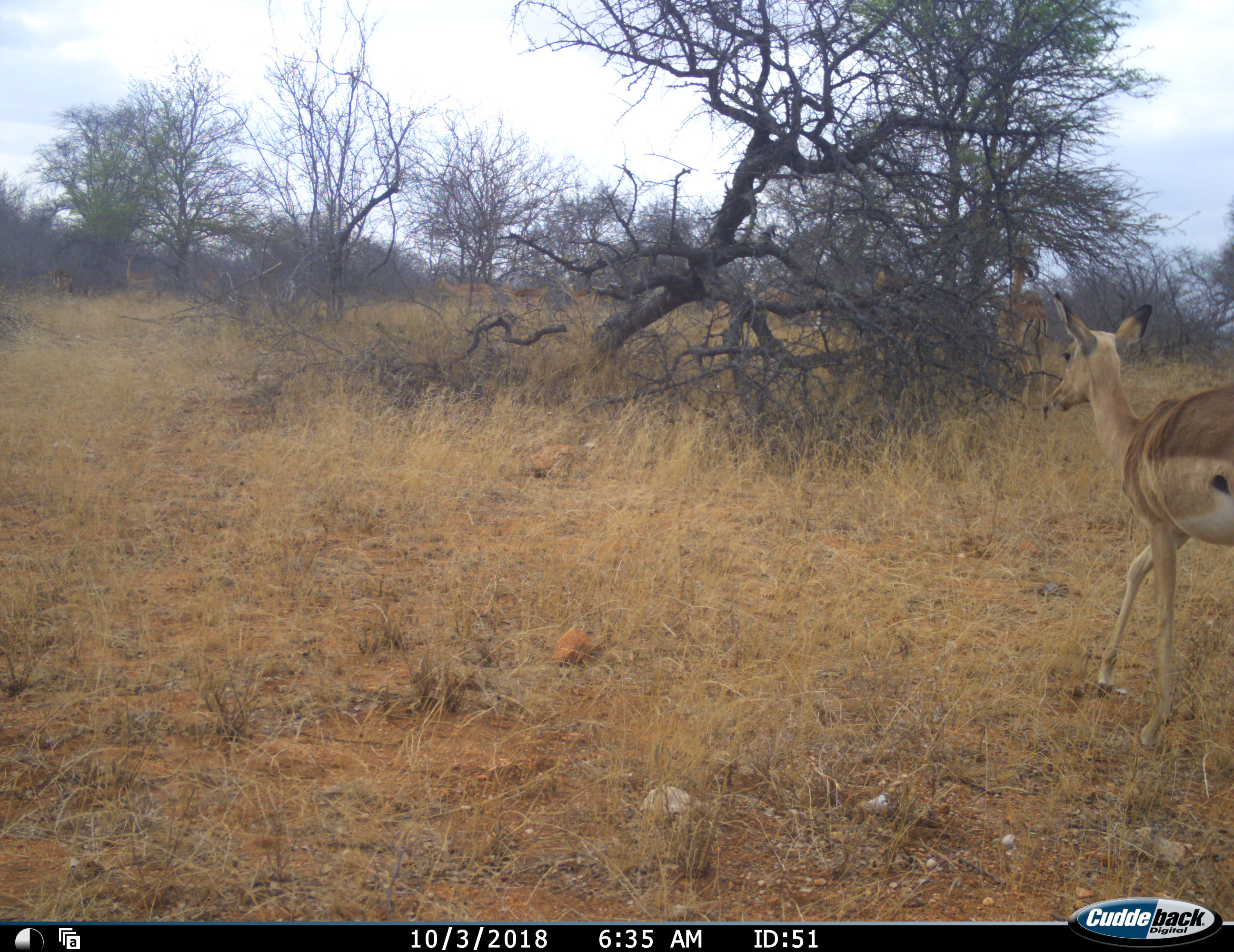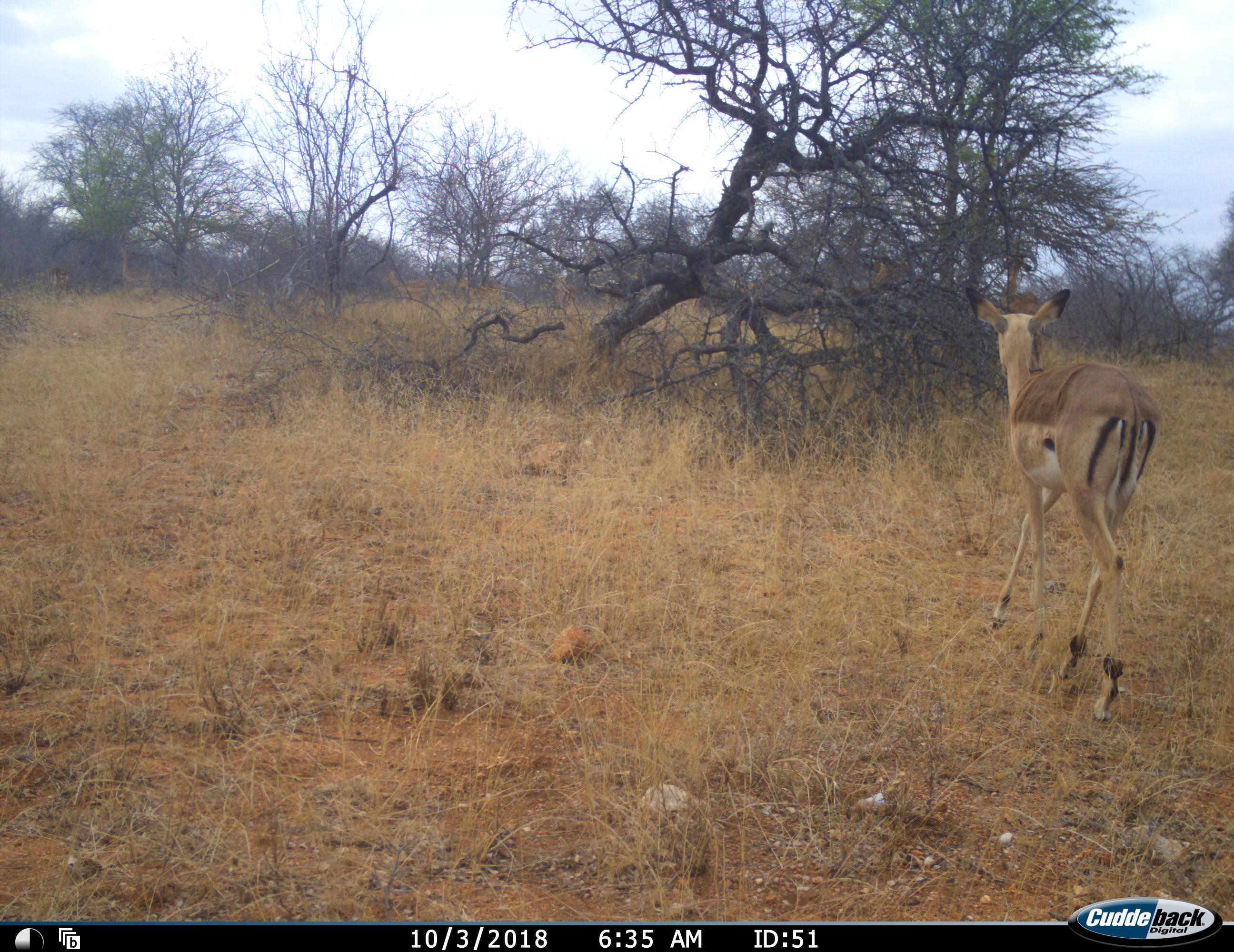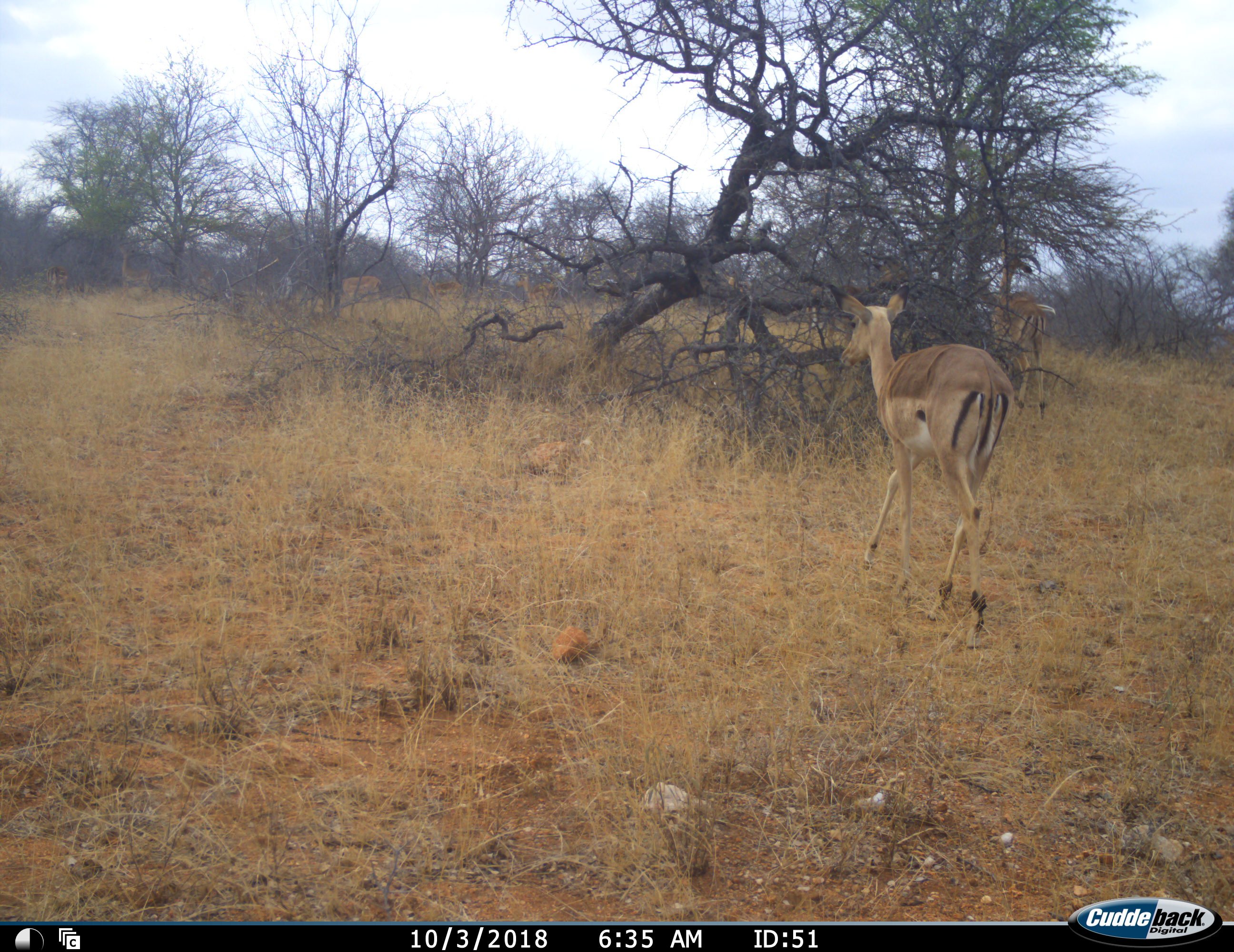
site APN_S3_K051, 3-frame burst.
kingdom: Animalia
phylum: Chordata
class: Mammalia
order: Artiodactyla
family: Bovidae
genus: Aepyceros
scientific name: Aepyceros melampus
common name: impala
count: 5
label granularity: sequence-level